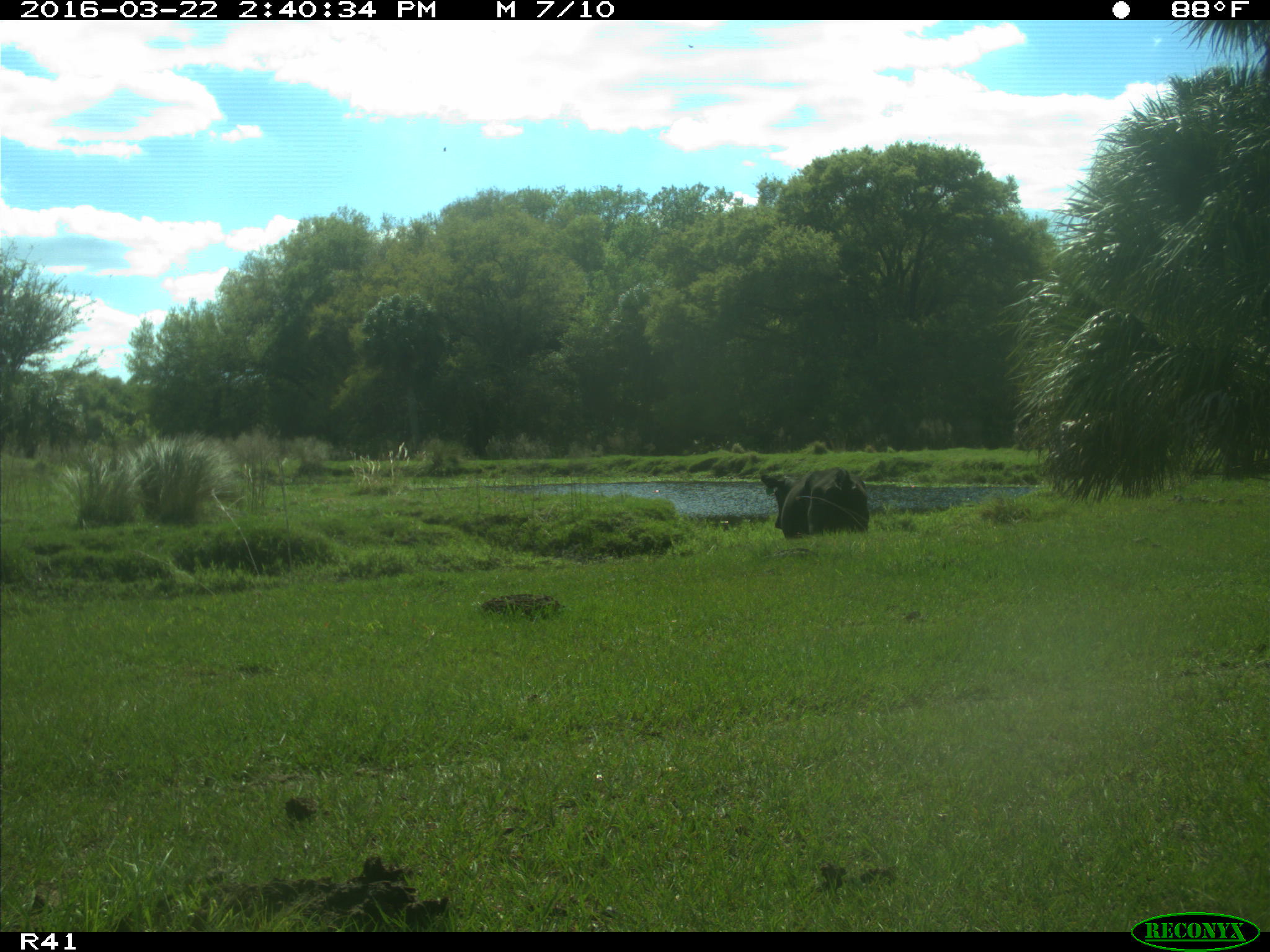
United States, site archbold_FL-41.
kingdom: Animalia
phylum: Chordata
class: Mammalia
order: Artiodactyla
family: Bovidae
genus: Bos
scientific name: Bos taurus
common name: domestic cow